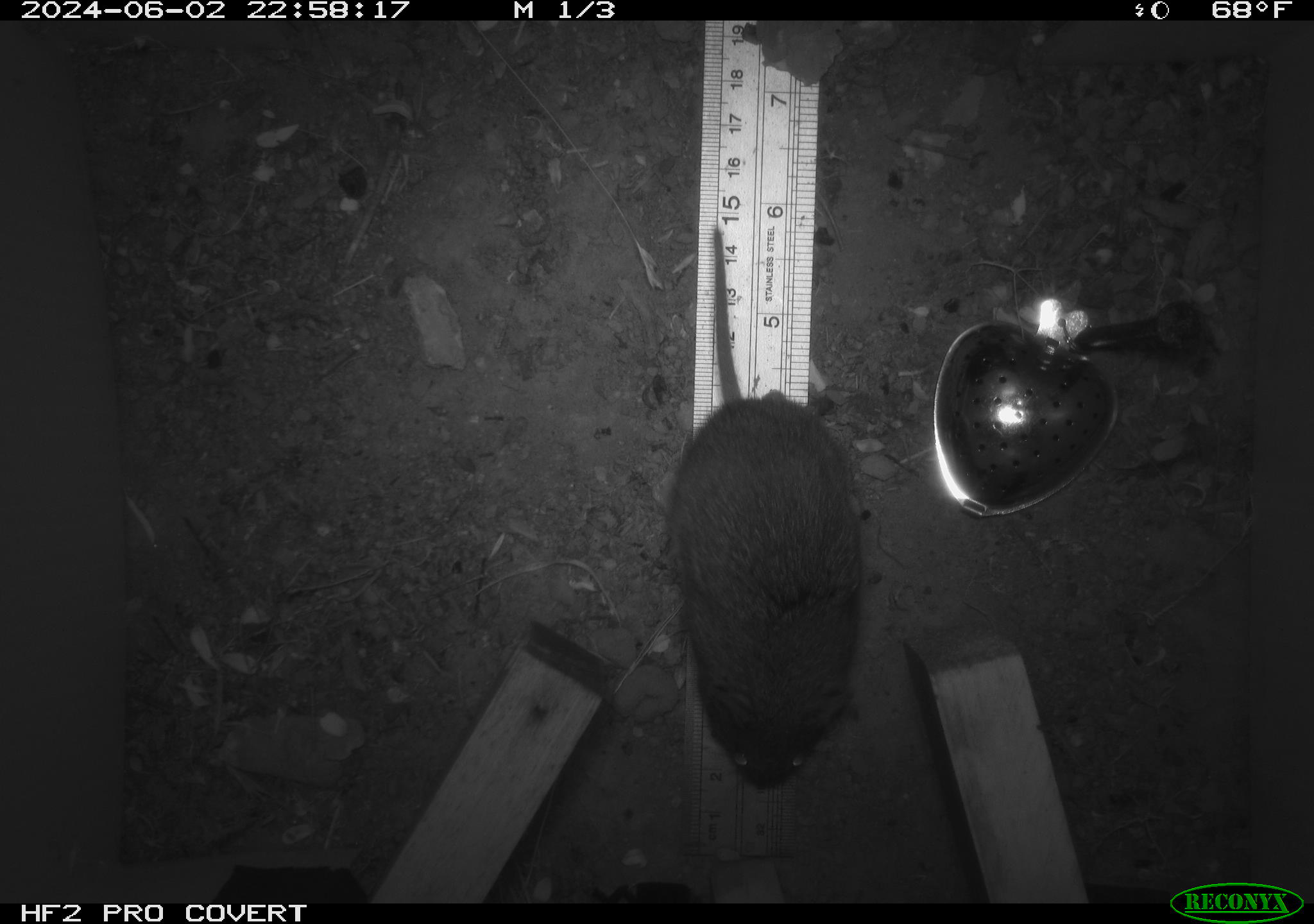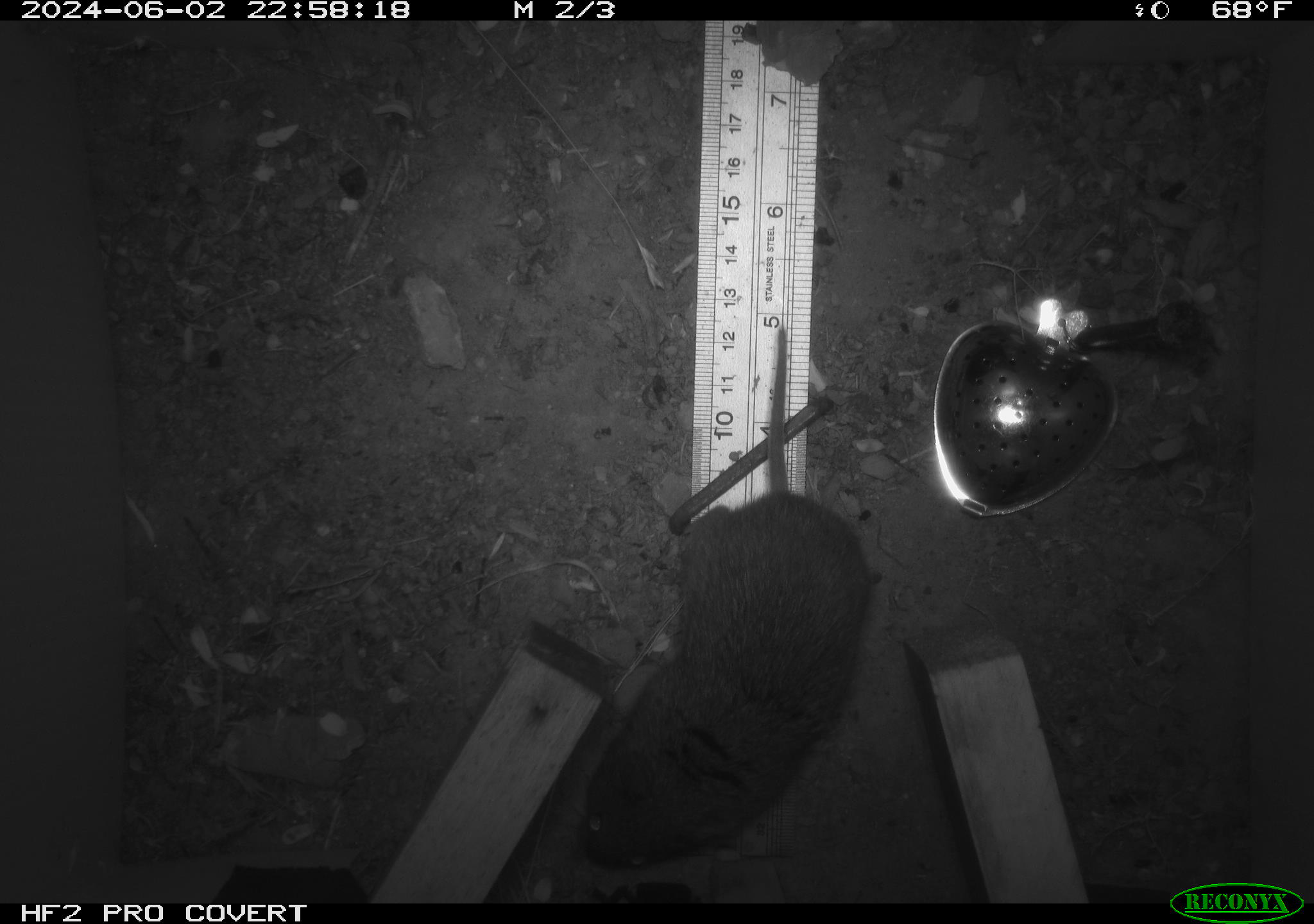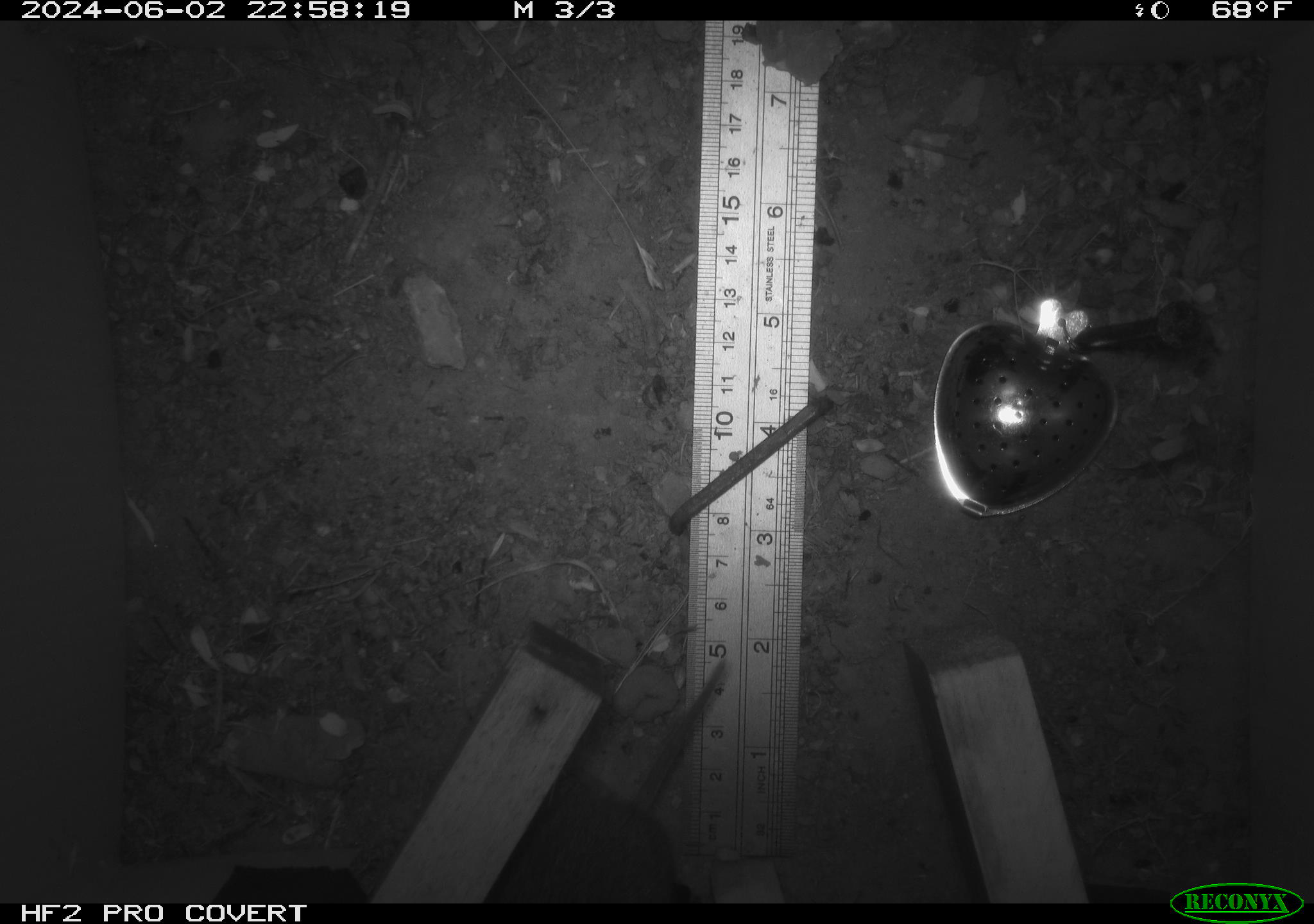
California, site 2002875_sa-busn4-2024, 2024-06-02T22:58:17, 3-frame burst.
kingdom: Animalia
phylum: Chordata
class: Mammalia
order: Rodentia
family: Cricetidae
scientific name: Arvicolinae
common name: voles, lemmings, and muskrats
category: arvicolinae subfamily